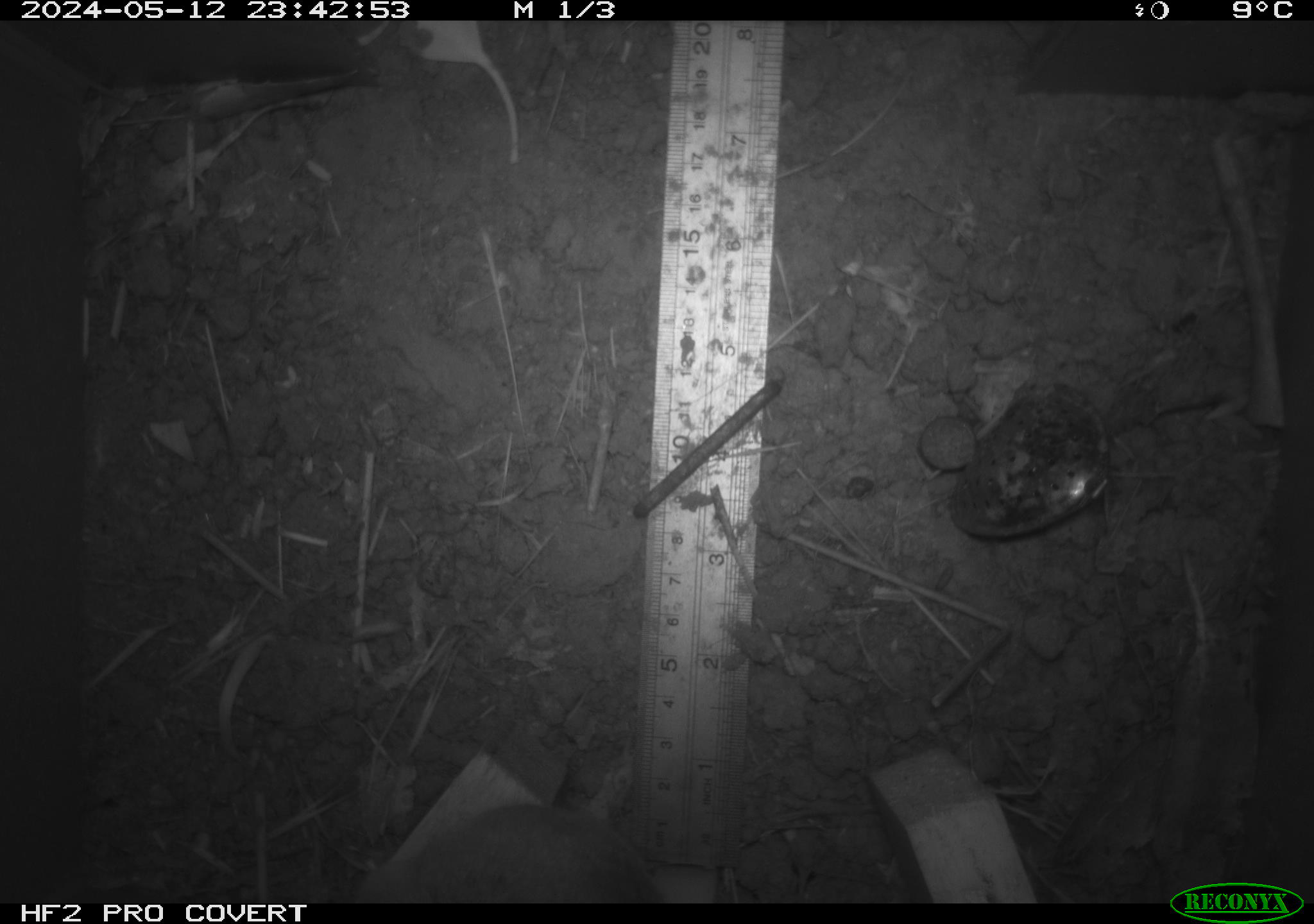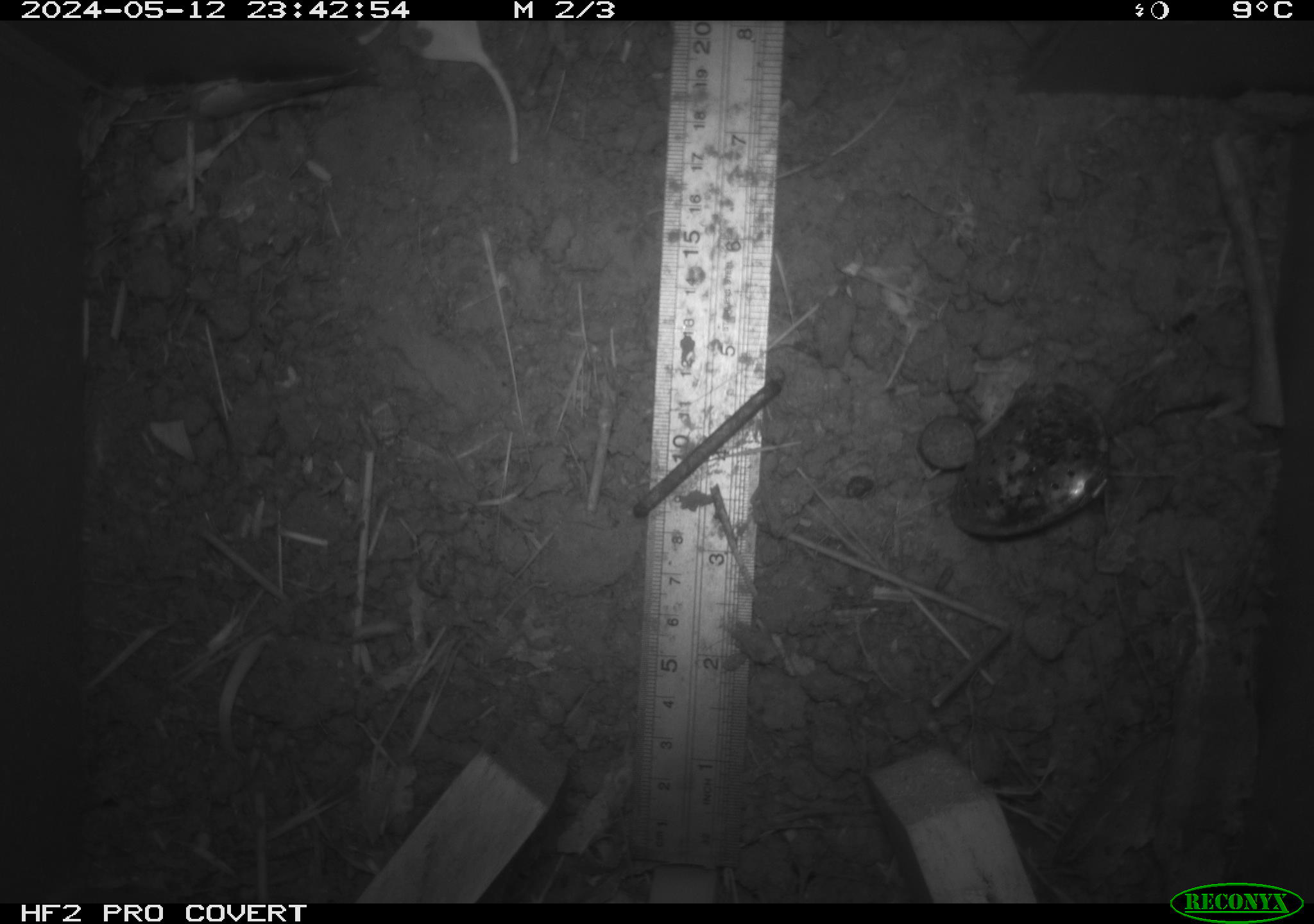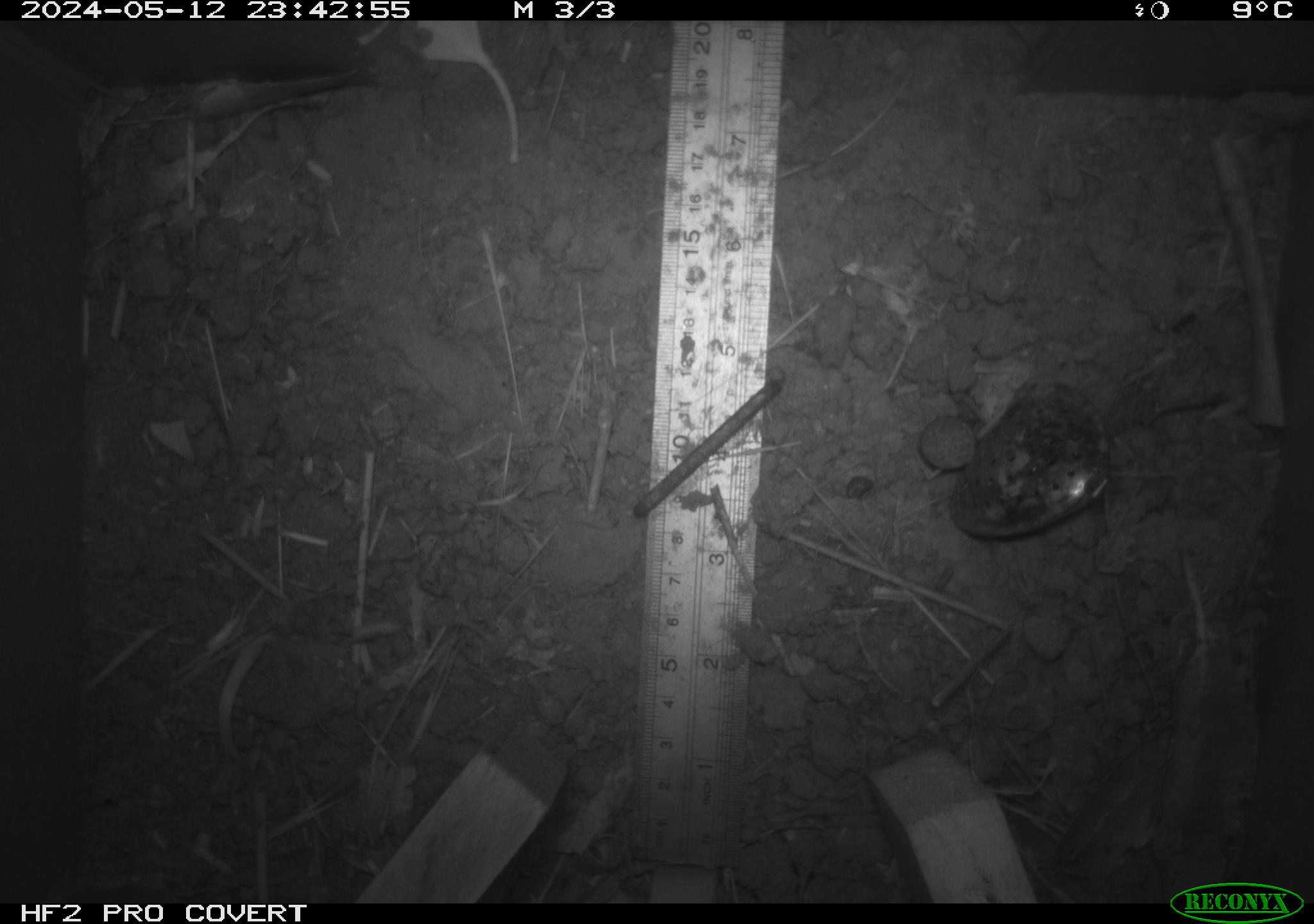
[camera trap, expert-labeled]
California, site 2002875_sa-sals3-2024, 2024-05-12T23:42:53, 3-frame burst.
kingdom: Animalia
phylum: Chordata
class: Mammalia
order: Rodentia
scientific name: Rodentia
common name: mouse species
Mouse species (Rodentia).